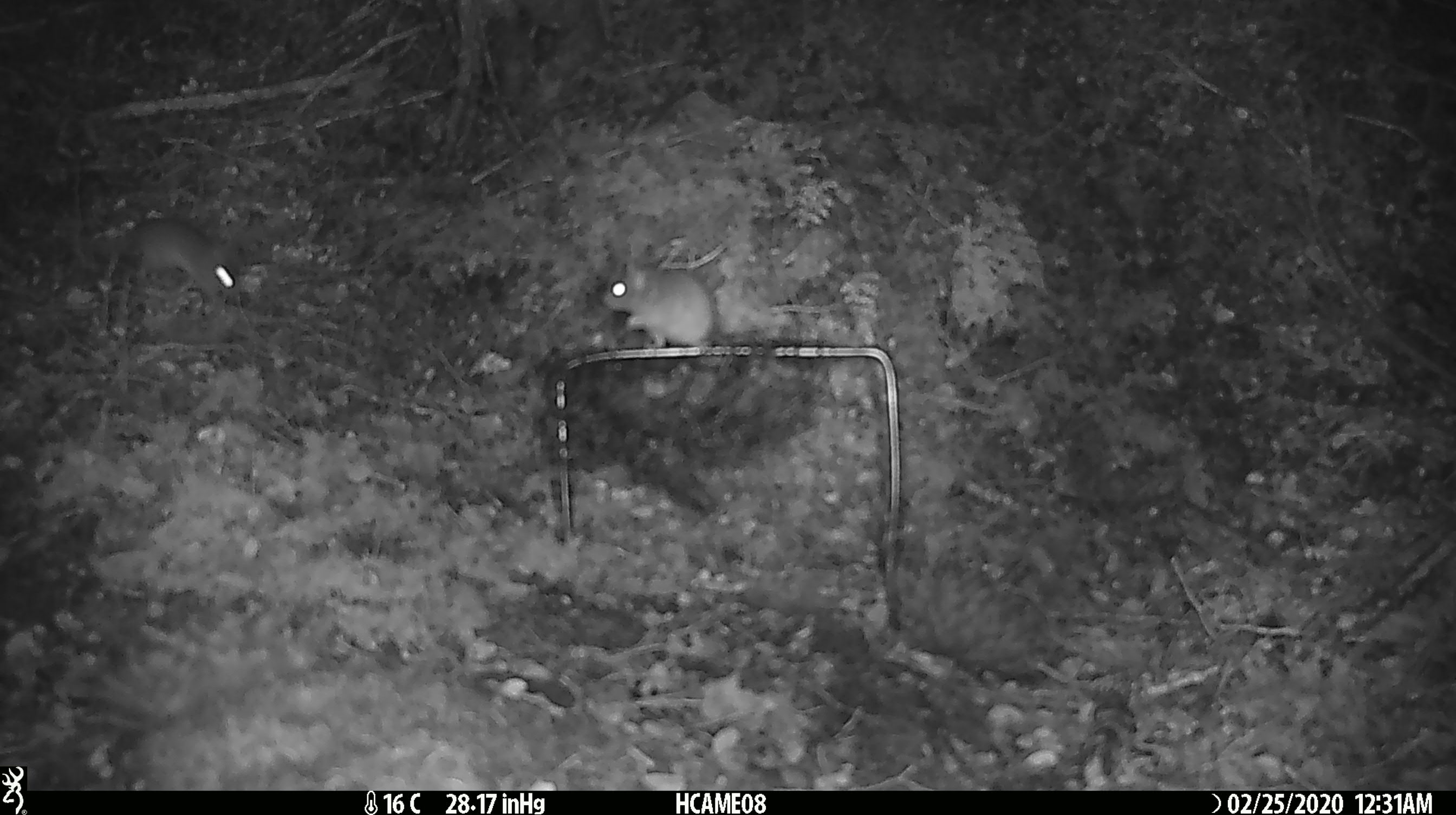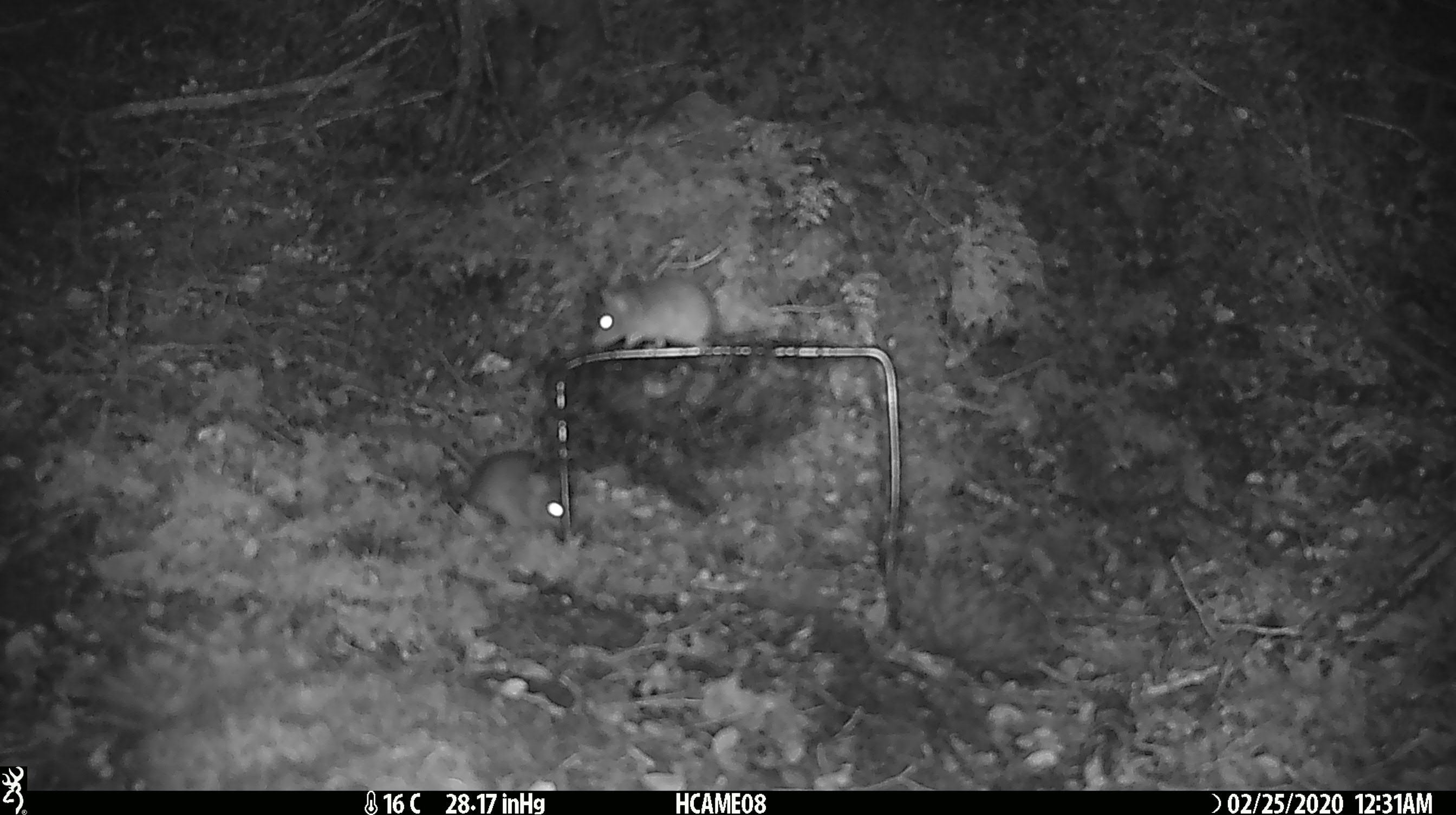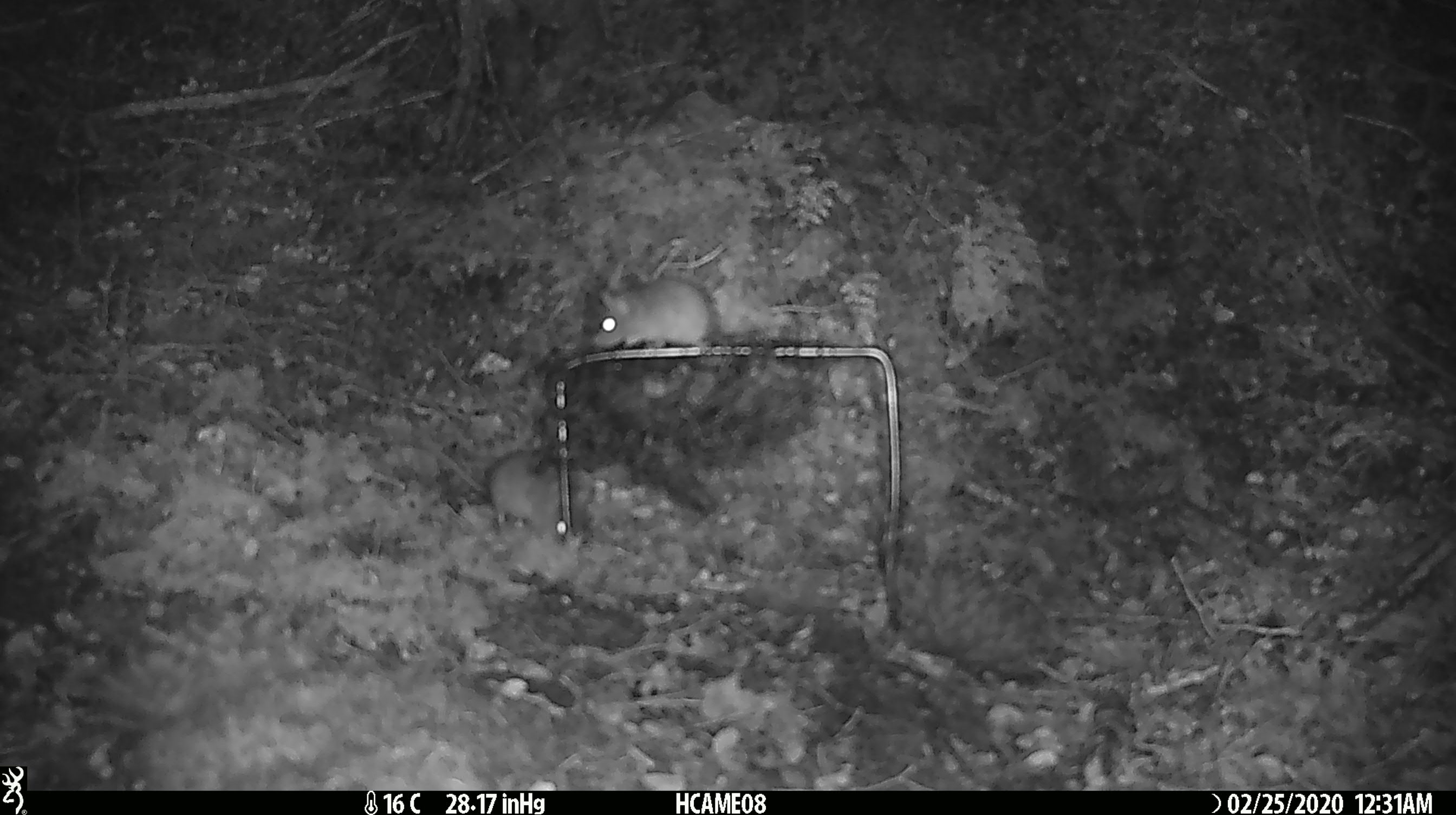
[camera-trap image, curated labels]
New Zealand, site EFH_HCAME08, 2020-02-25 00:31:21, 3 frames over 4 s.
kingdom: Animalia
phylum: Chordata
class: Mammalia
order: Rodentia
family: Muridae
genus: Mus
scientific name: Mus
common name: mouse